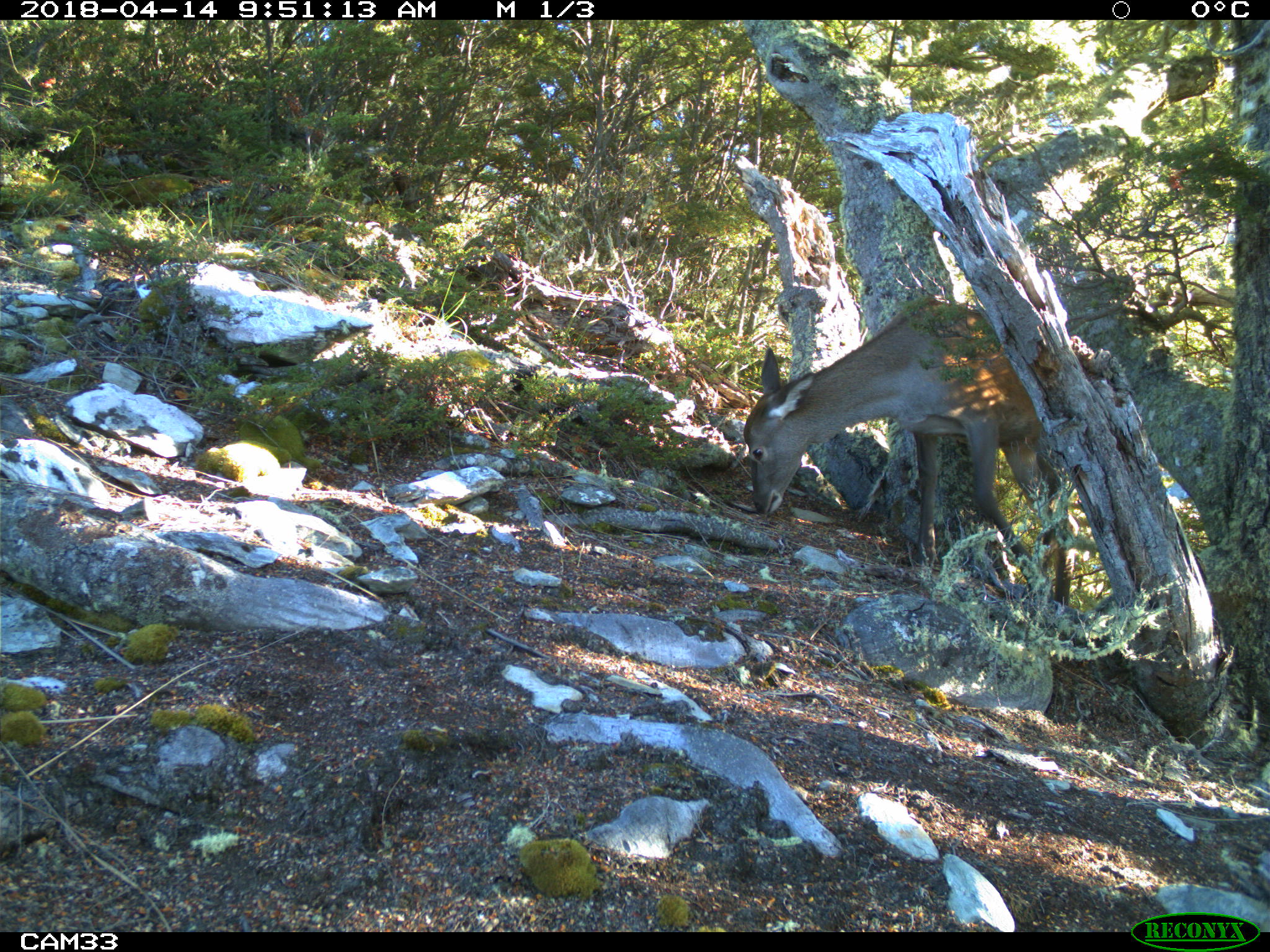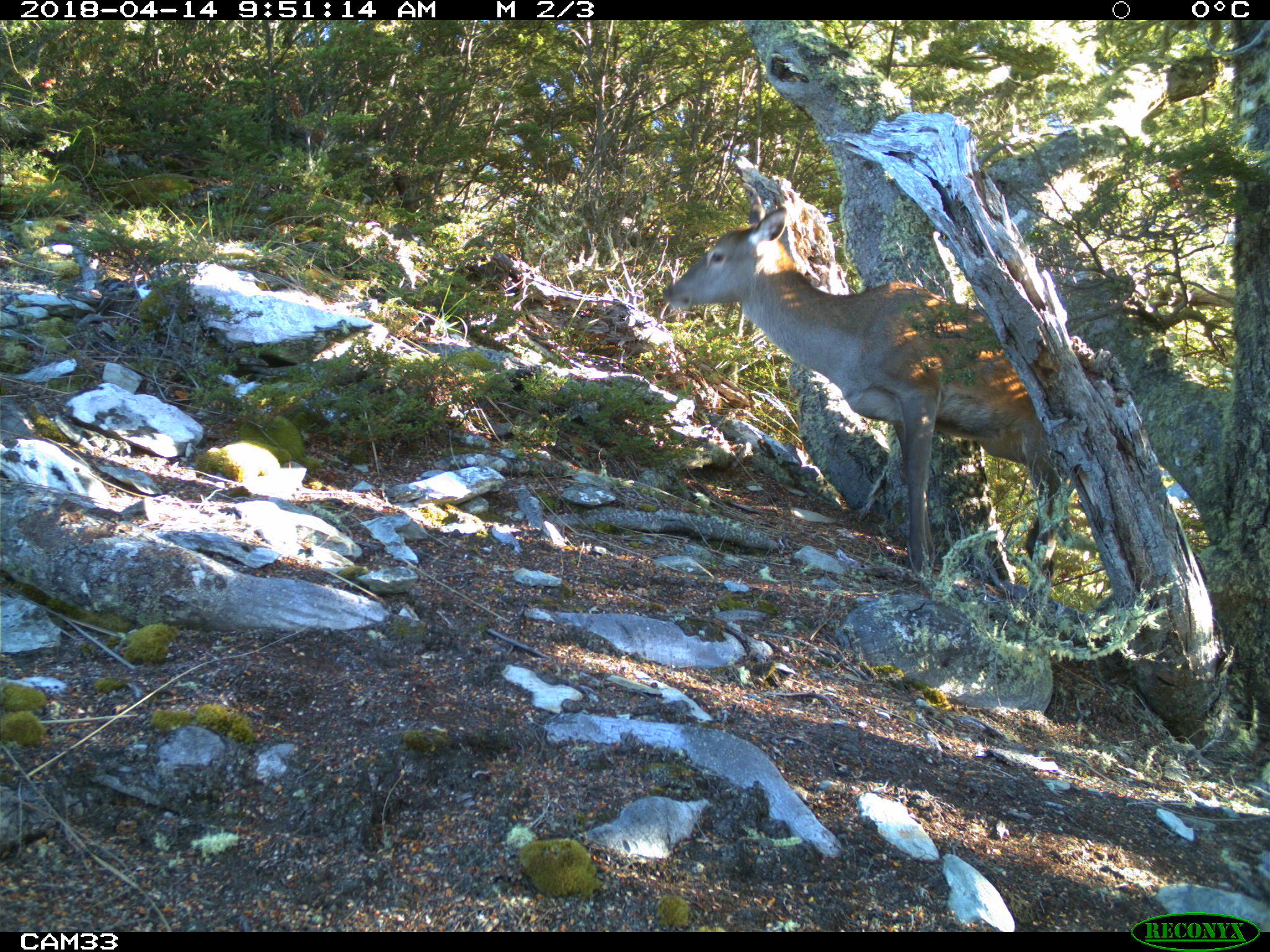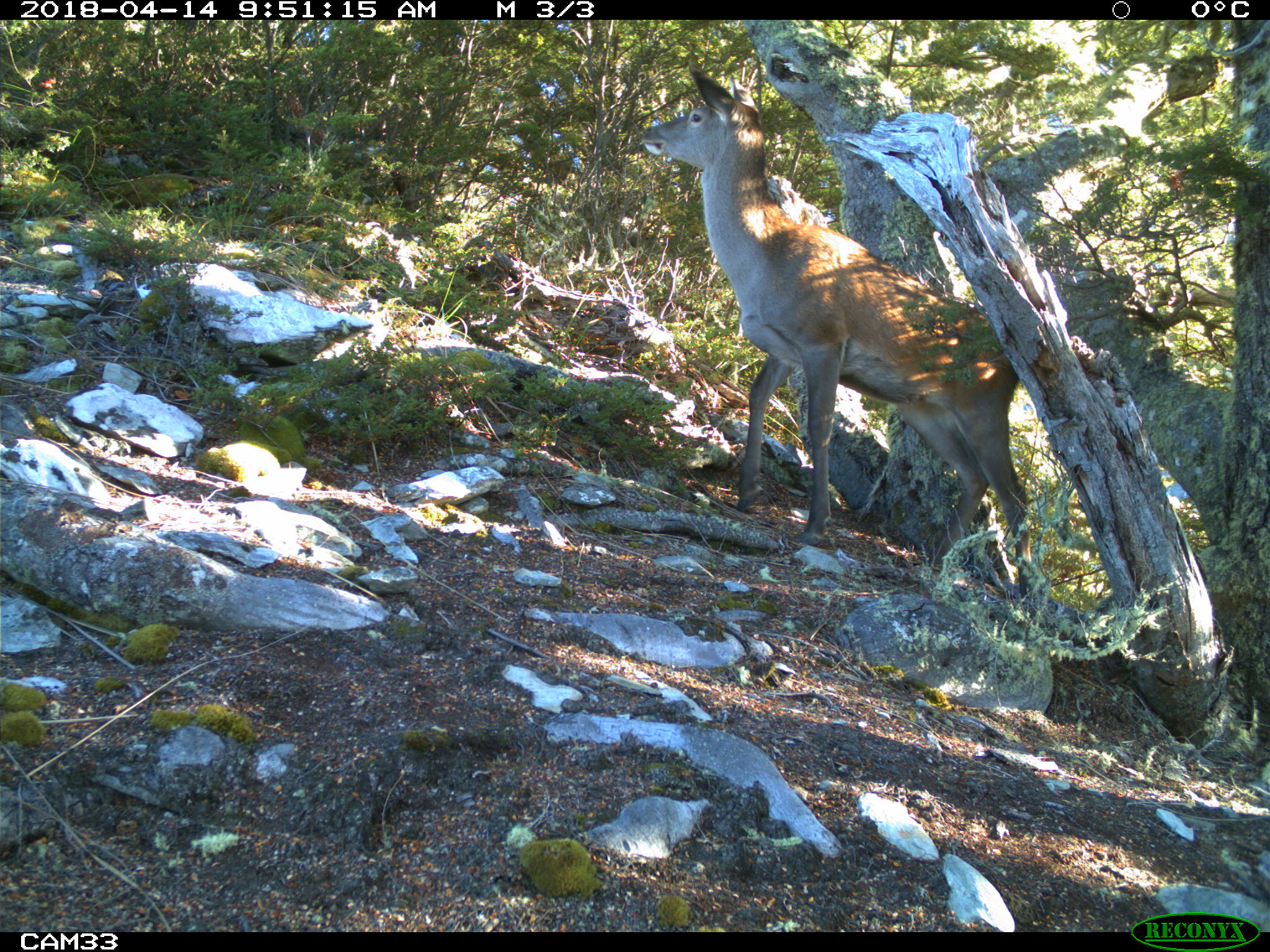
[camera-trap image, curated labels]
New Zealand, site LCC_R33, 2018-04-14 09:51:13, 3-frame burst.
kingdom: Animalia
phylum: Chordata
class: Mammalia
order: Artiodactyla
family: Cervidae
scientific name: Cervidae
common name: deer